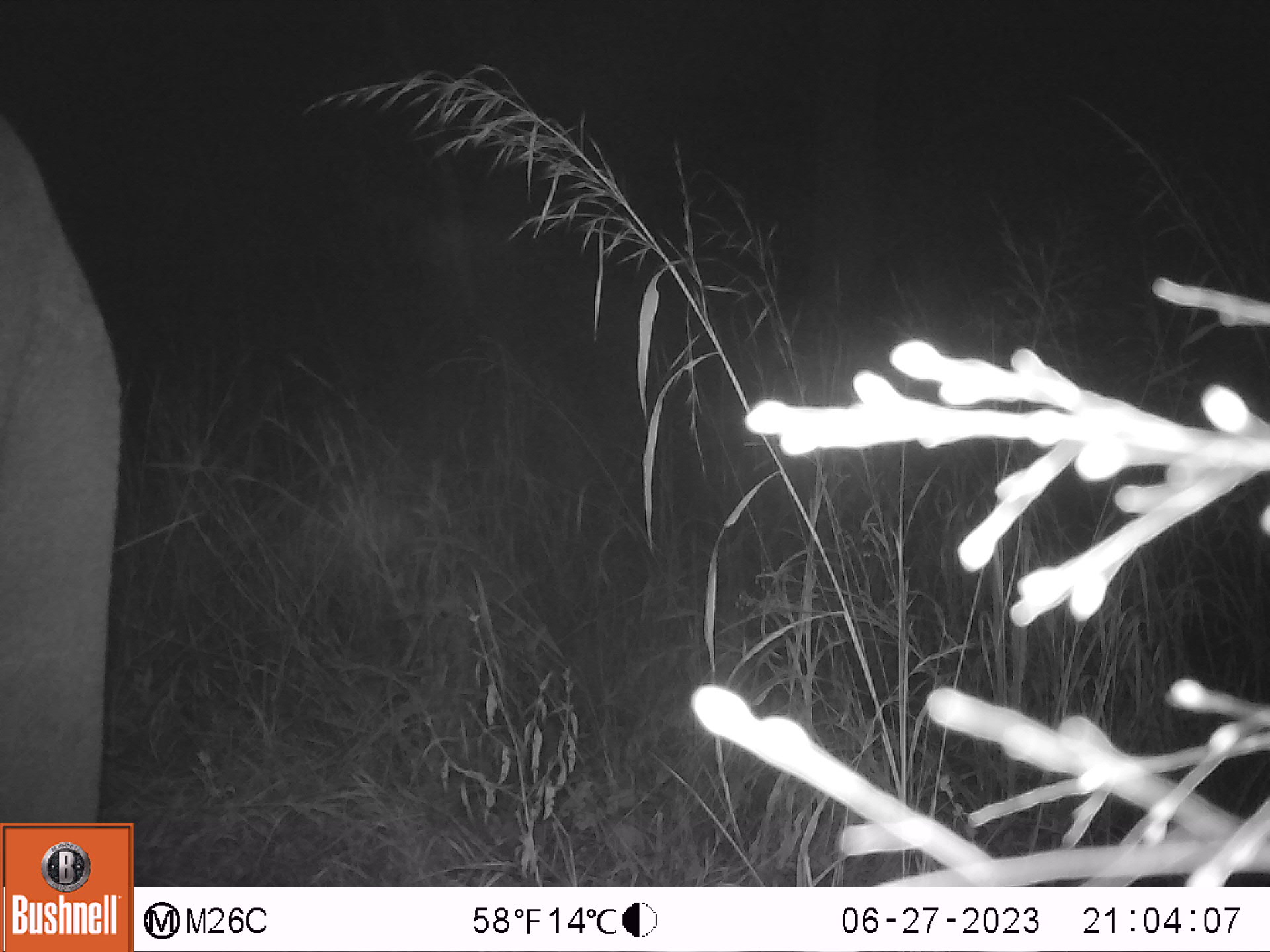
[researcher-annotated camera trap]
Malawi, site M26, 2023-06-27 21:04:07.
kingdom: Animalia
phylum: Chordata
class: Mammalia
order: Proboscidea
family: Elephantidae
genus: Loxodonta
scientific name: Loxodonta africana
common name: african savanna elephant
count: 1